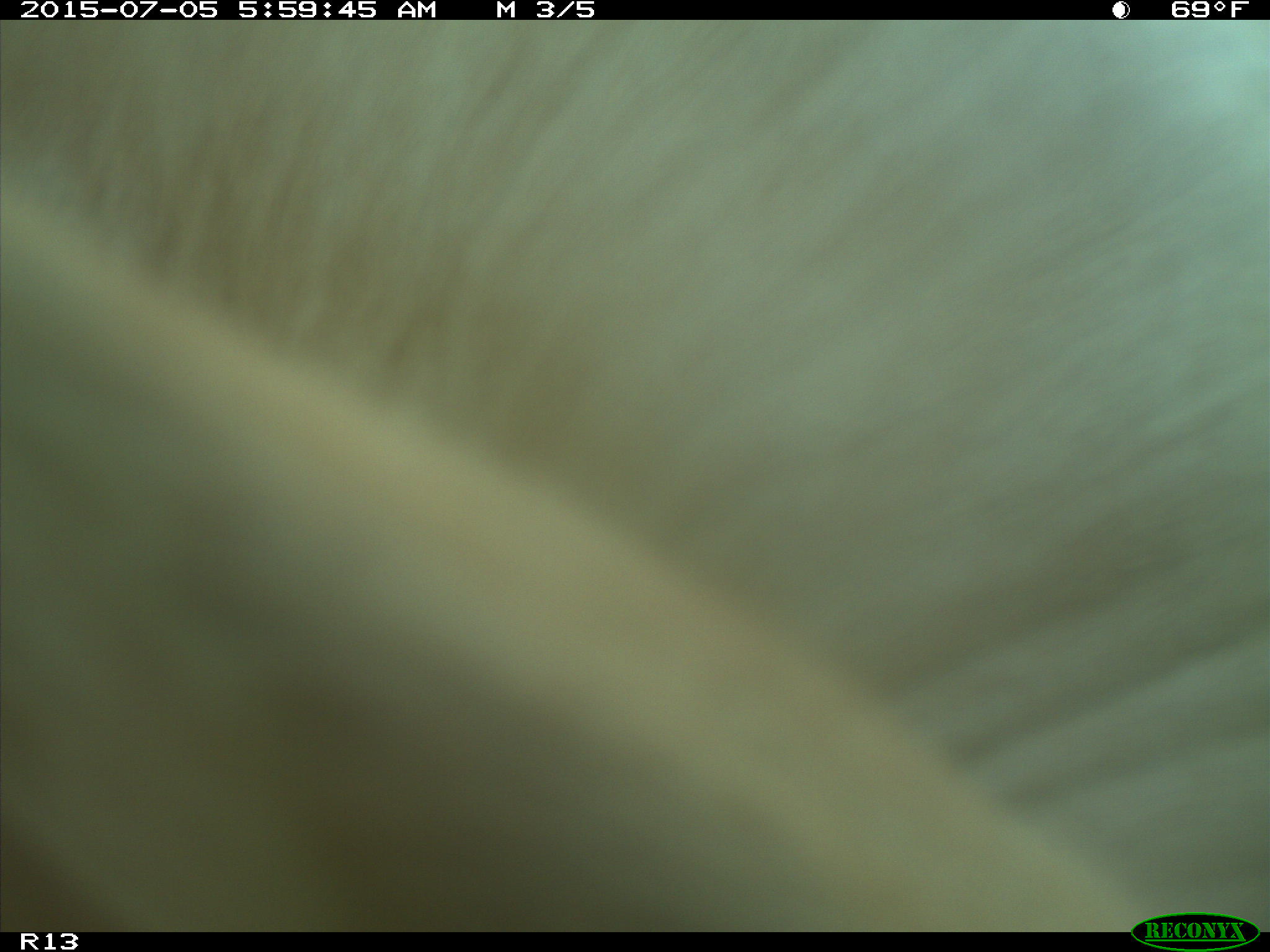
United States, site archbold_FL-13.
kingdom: Animalia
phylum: Chordata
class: Mammalia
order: Artiodactyla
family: Bovidae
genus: Bos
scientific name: Bos taurus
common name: domestic cow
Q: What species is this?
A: Bos taurus (domestic cow).